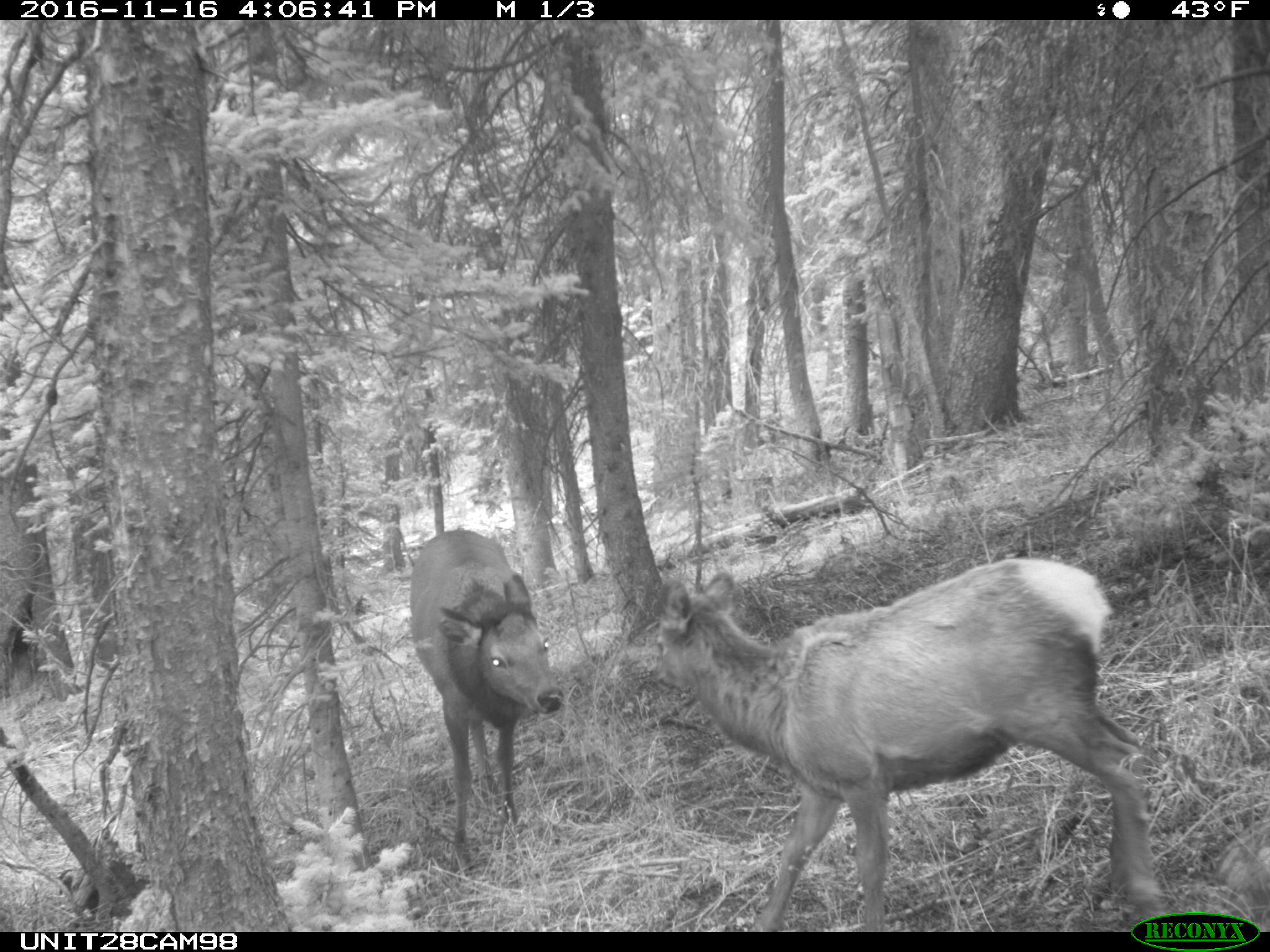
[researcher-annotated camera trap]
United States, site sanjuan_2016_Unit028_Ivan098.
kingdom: Animalia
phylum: Chordata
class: Mammalia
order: Artiodactyla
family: Cervidae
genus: Cervus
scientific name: Cervus elaphus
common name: red deer